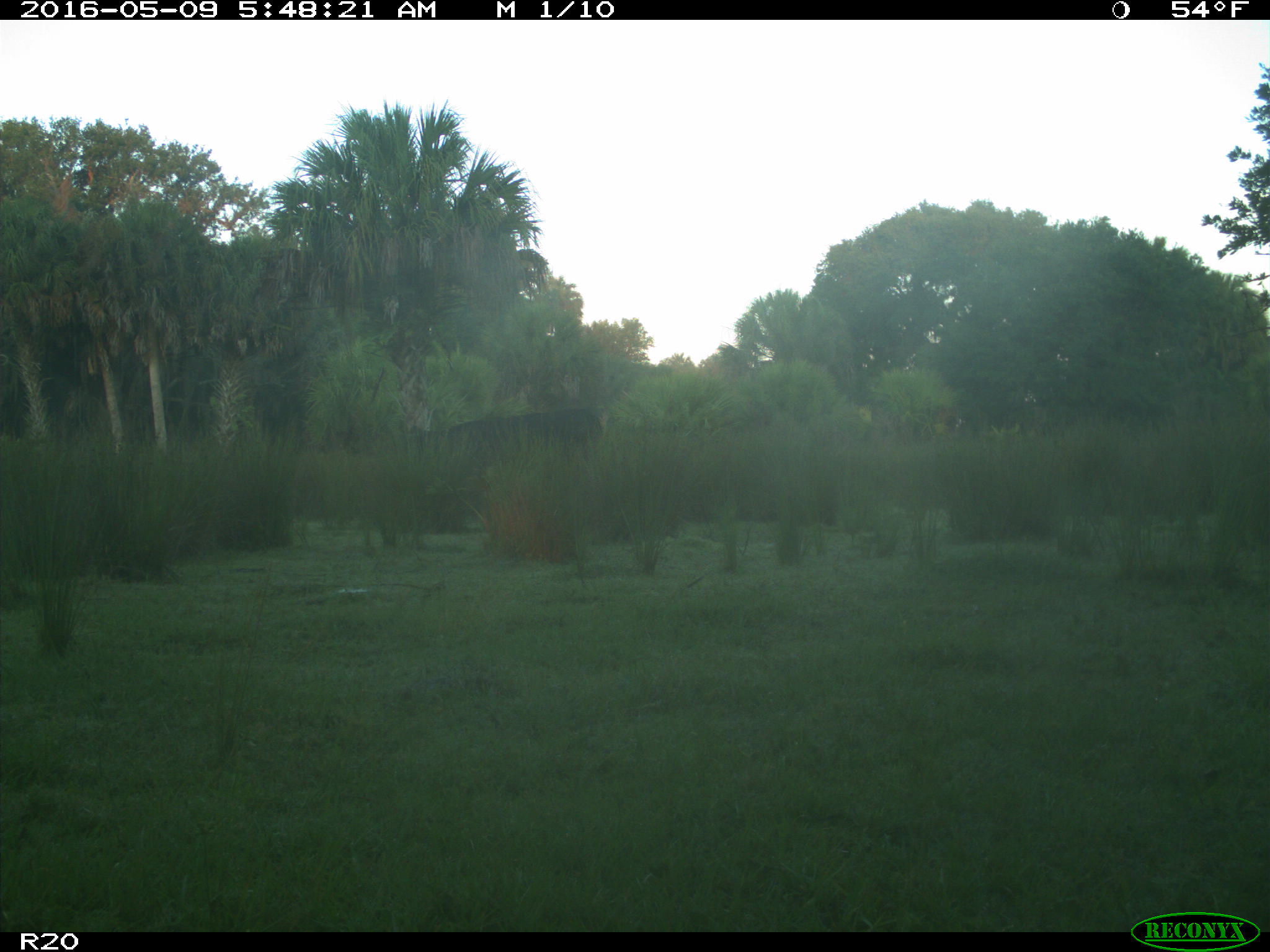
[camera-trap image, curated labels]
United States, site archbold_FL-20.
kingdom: Animalia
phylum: Chordata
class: Mammalia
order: Artiodactyla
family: Bovidae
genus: Bos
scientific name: Bos taurus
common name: domestic cow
Bos taurus (domestic cow).